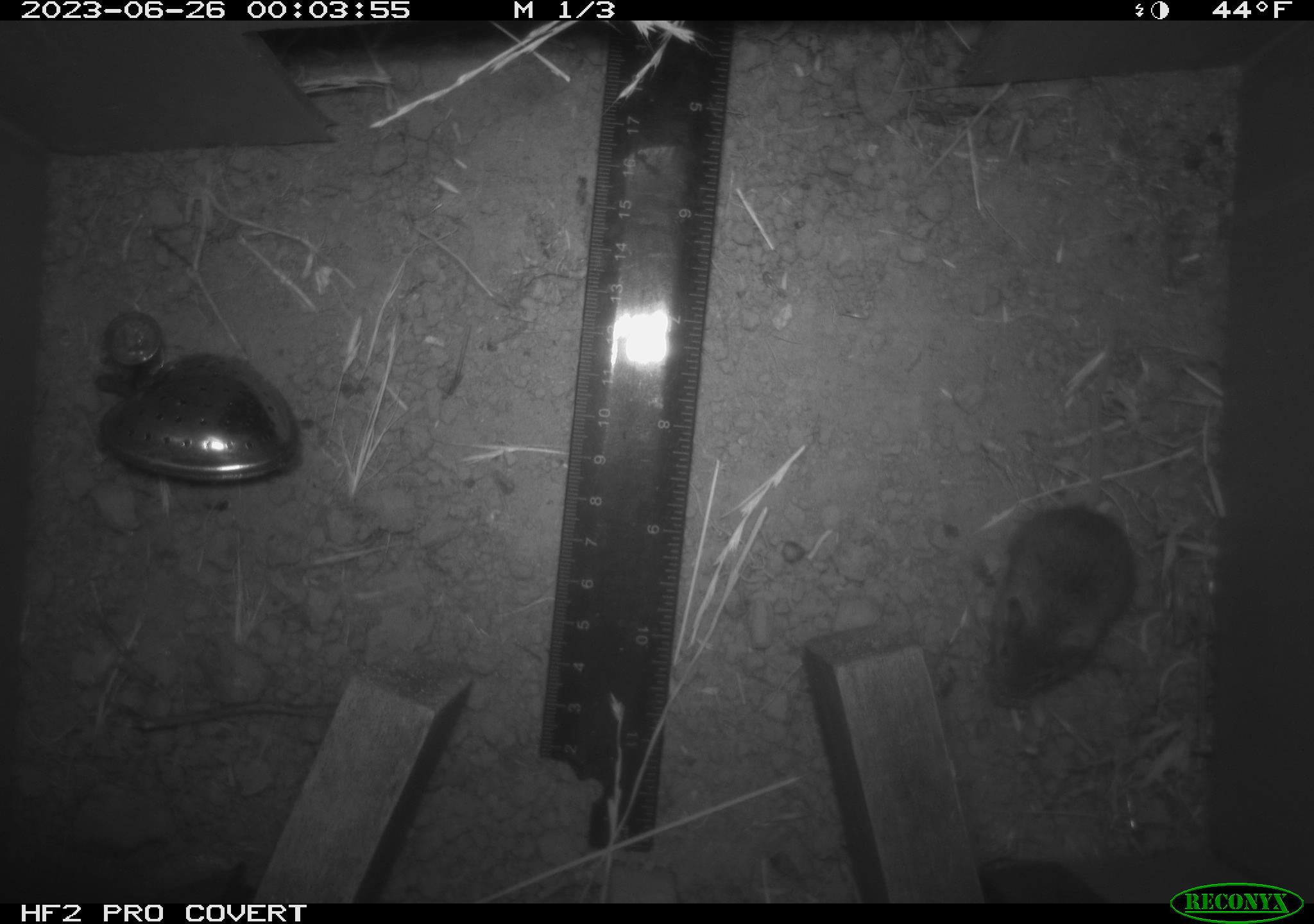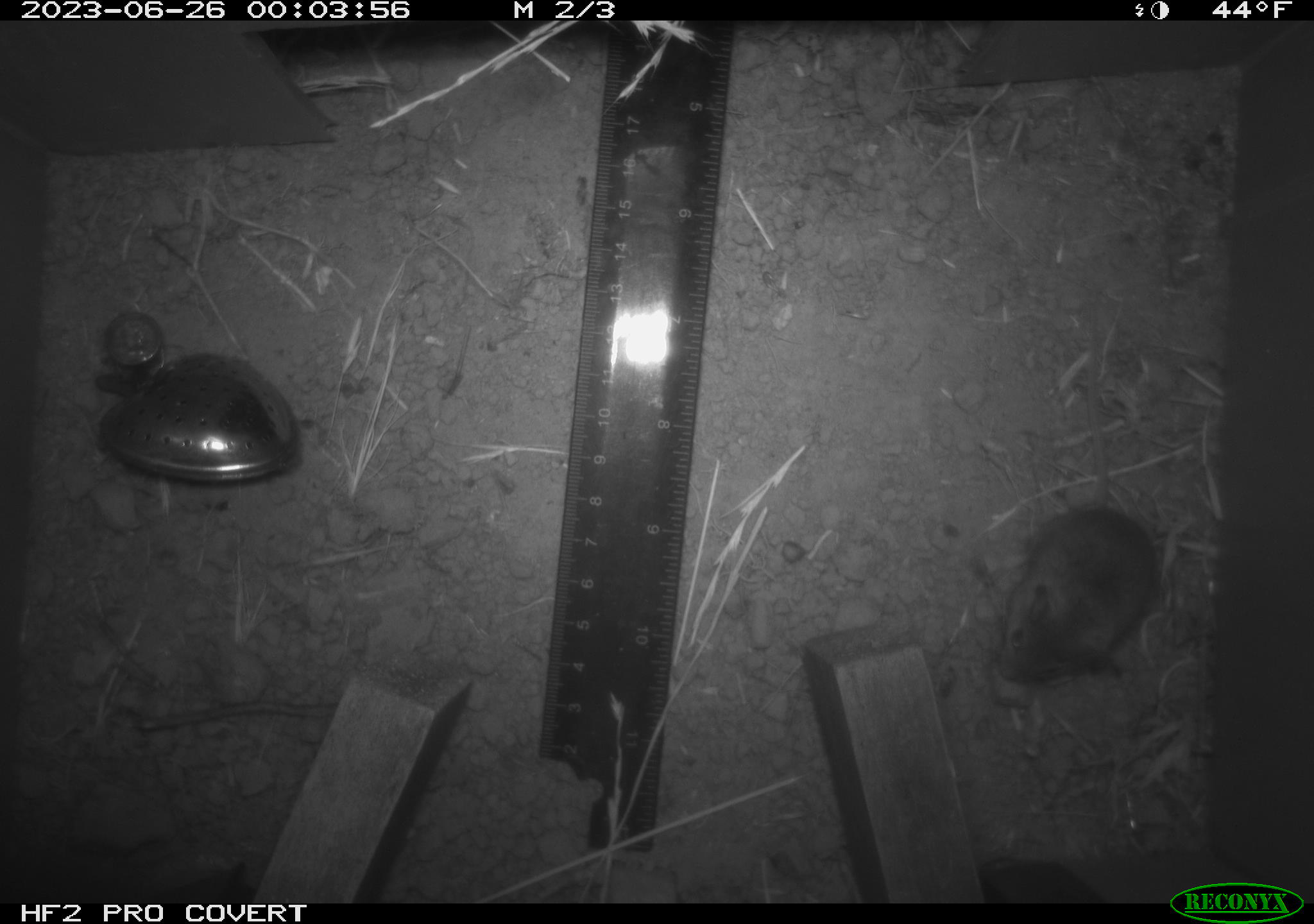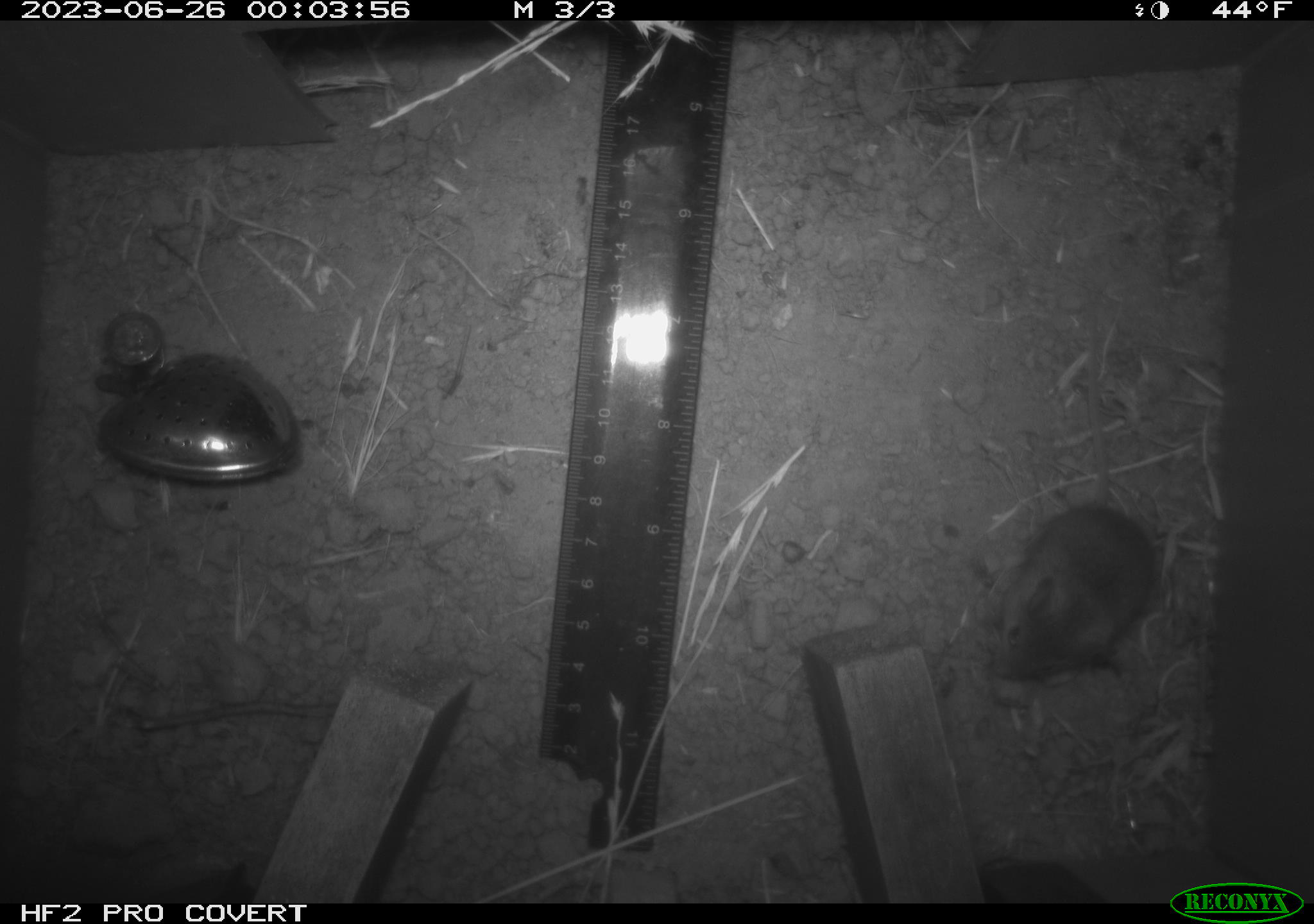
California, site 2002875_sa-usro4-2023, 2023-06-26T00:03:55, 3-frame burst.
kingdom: Animalia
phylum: Chordata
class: Mammalia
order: Rodentia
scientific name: Rodentia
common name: mouse species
Mouse species (Rodentia).